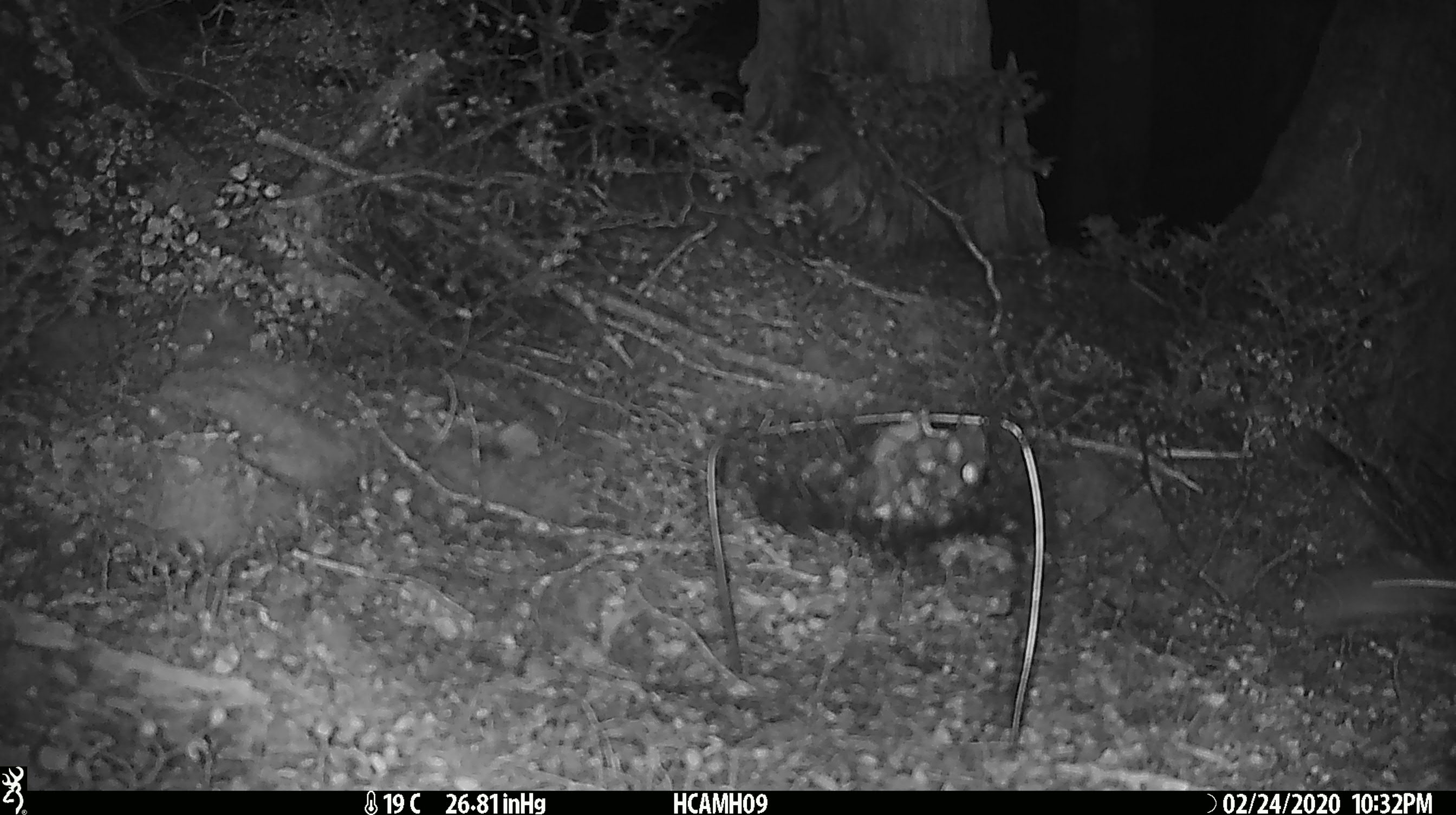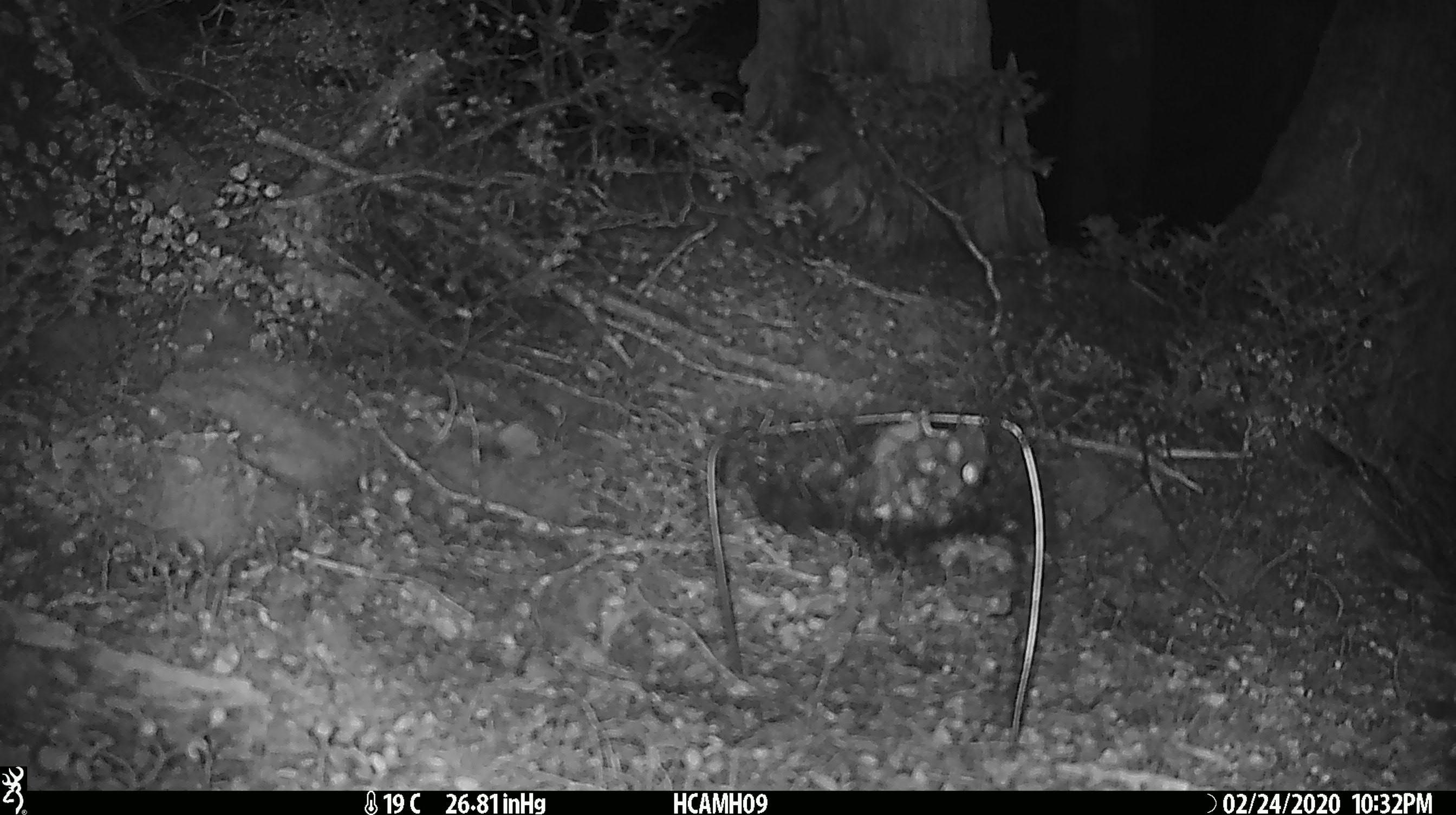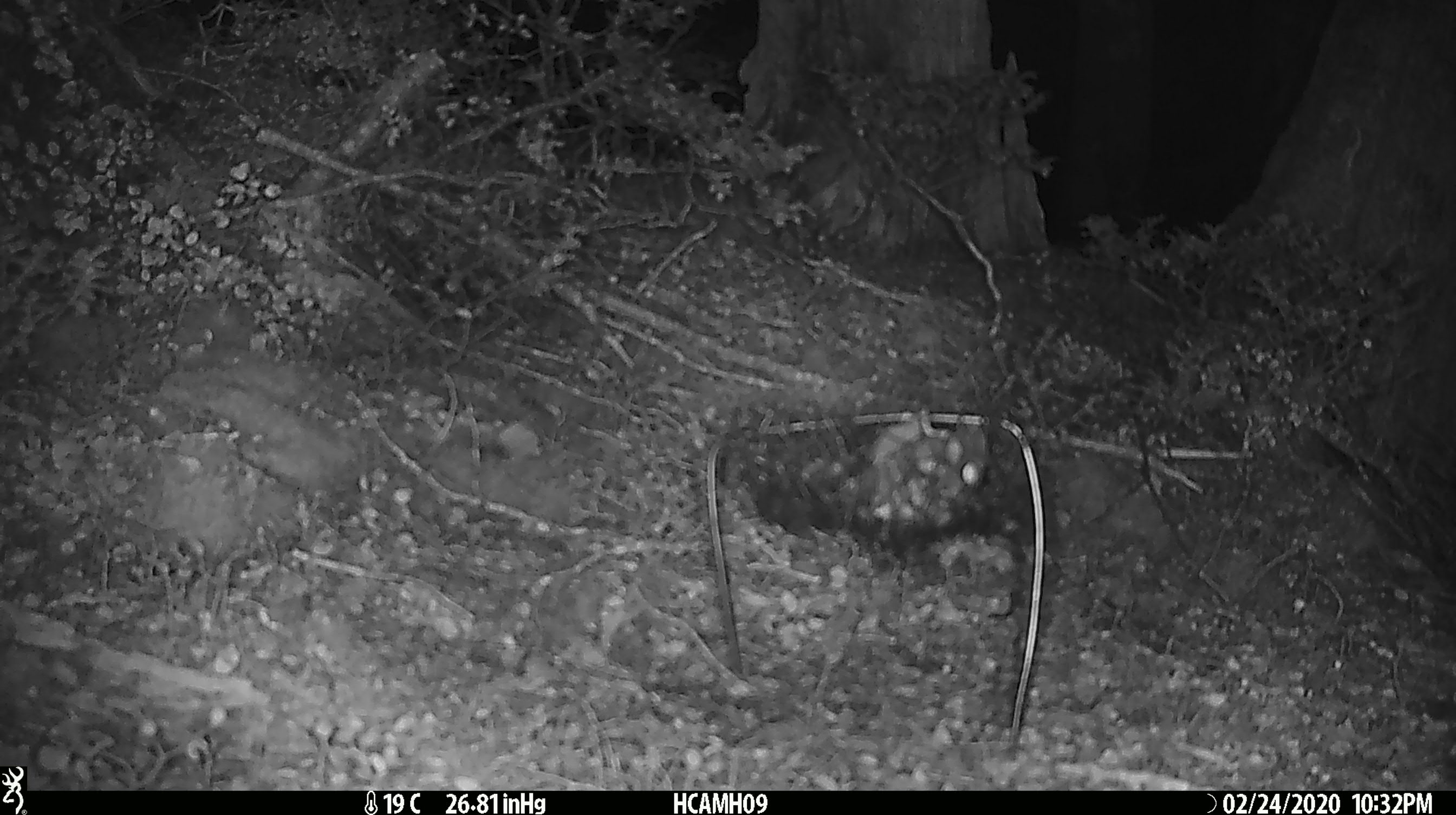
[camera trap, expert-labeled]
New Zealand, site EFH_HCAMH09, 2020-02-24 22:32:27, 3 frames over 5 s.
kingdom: Animalia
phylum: Chordata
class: Mammalia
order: Rodentia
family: Muridae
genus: Mus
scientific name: Mus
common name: mouse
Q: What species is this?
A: Mouse (Mus).